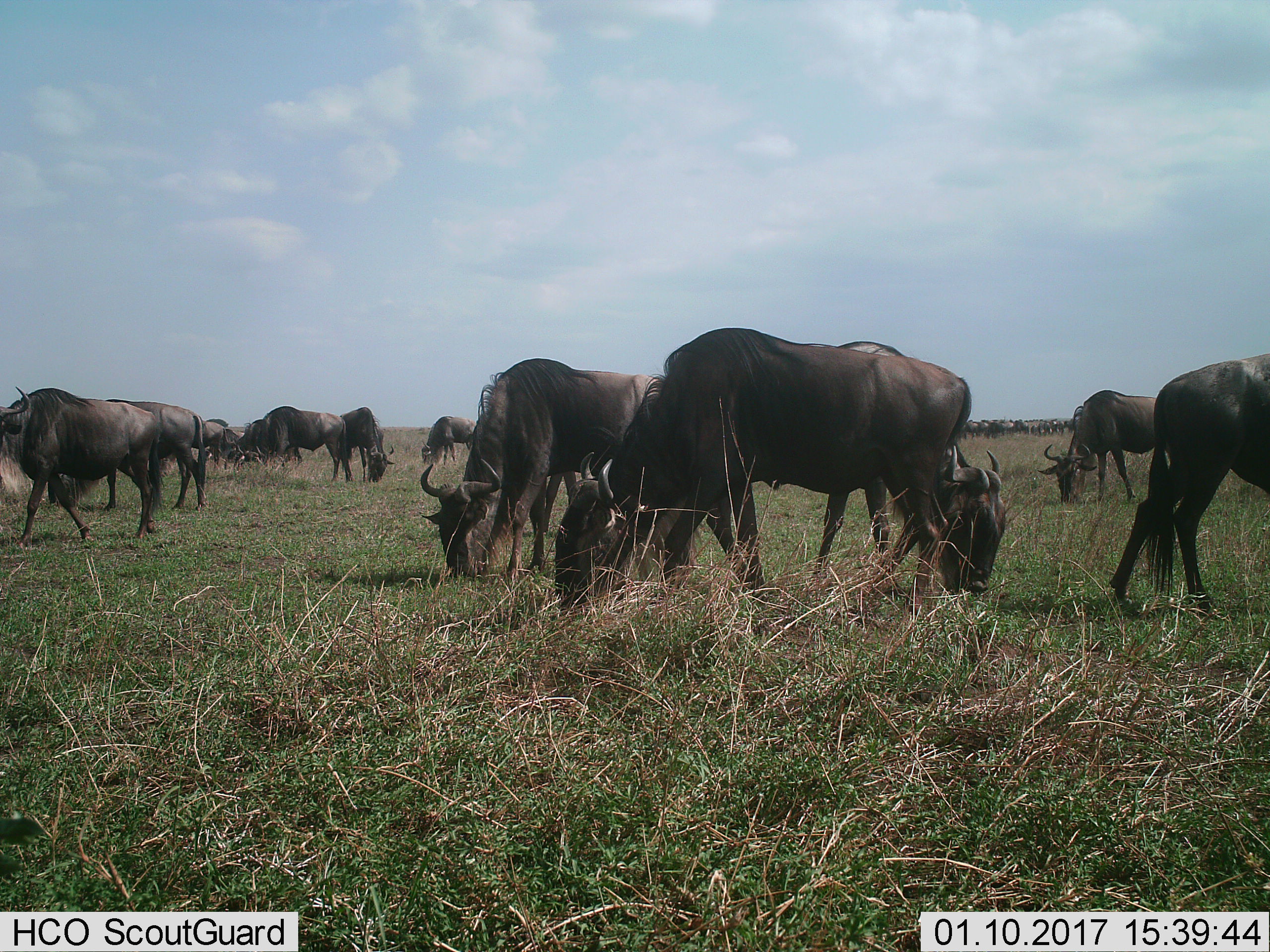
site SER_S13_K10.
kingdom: Animalia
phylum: Chordata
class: Mammalia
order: Artiodactyla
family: Bovidae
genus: Connochaetes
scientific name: Connochaetes taurinus taurinus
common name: blue wildebeest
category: wildebeestblue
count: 51+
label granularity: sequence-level